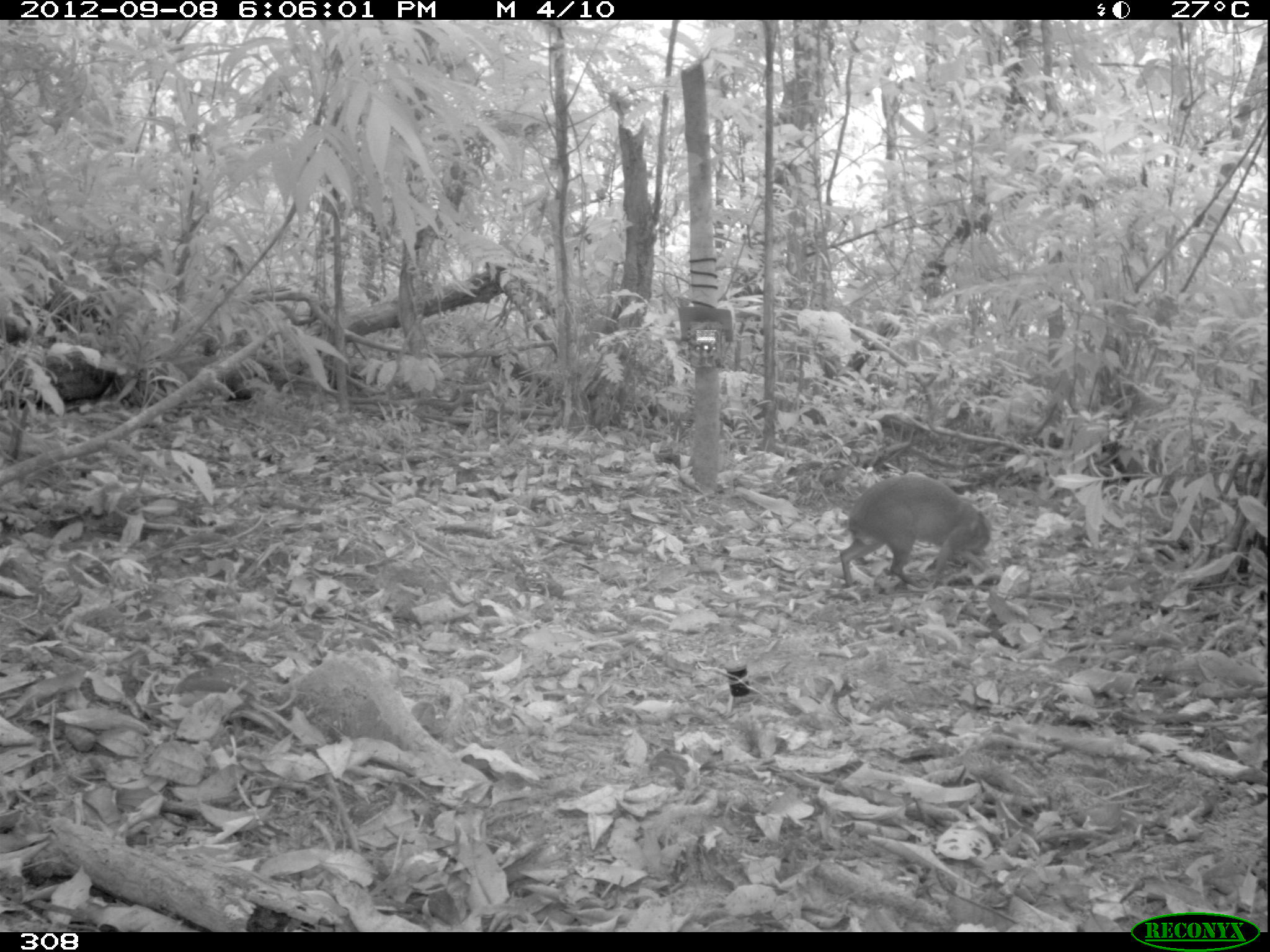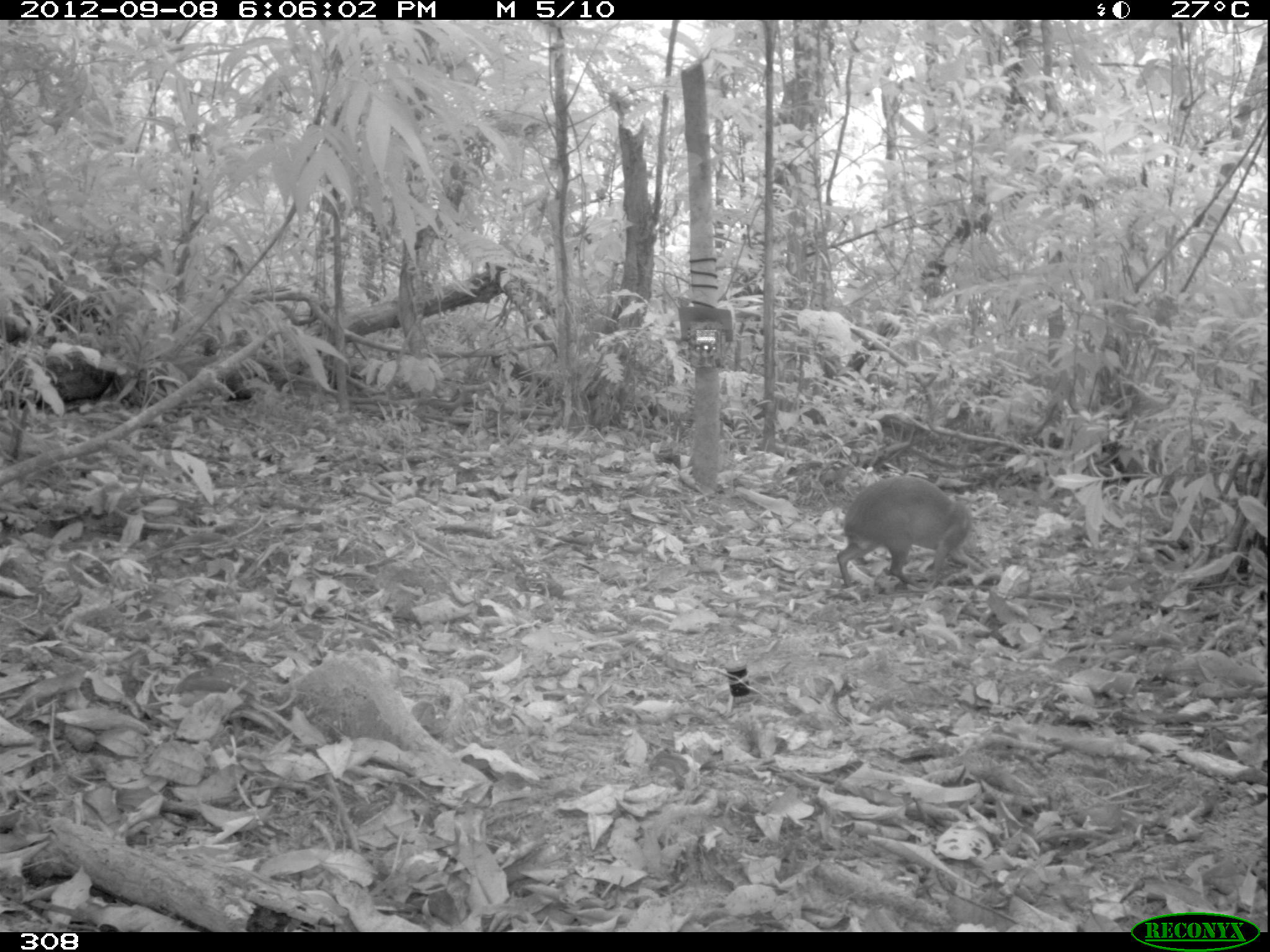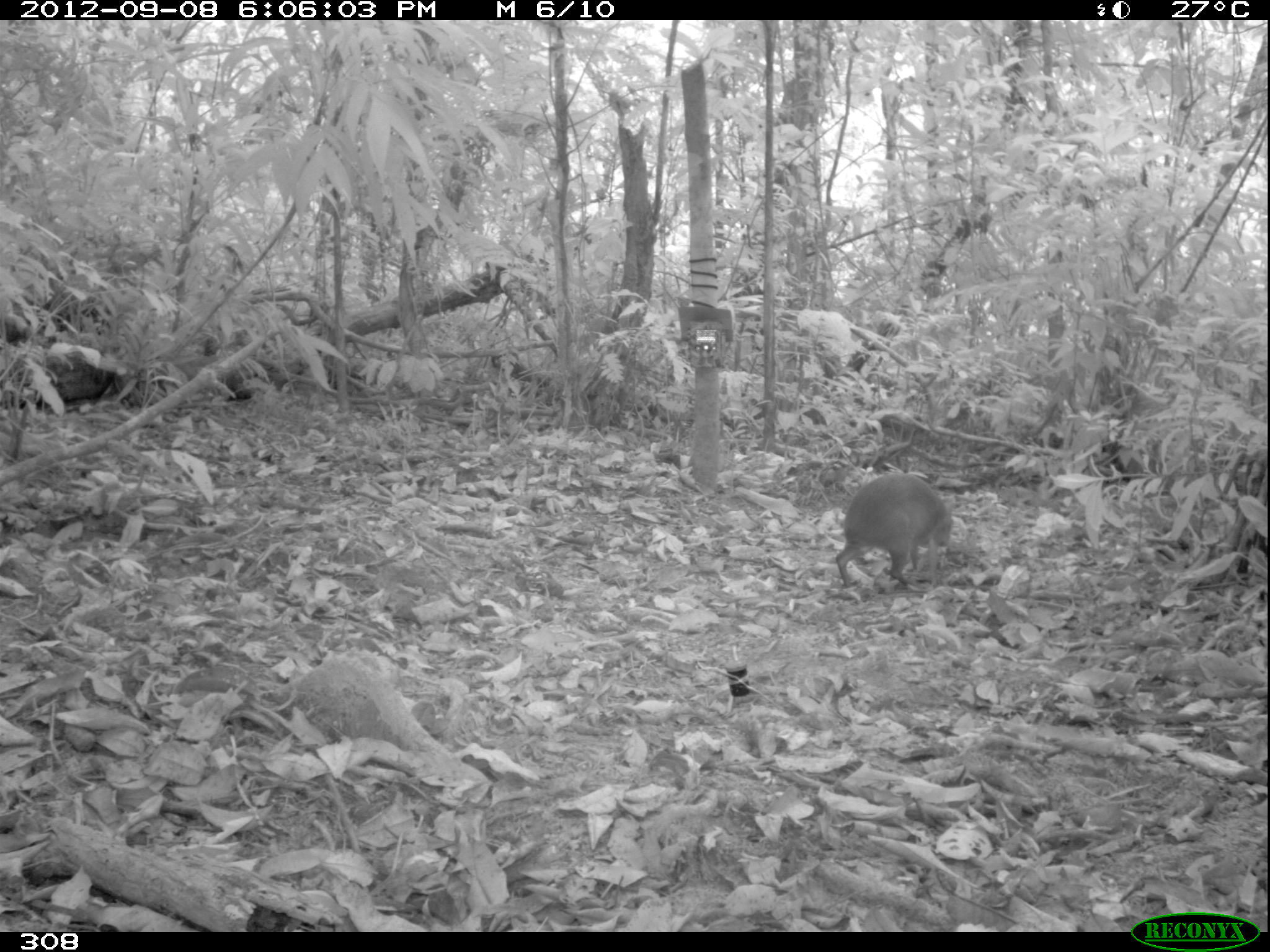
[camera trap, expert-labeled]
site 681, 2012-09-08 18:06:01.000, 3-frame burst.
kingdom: Animalia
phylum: Chordata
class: Mammalia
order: Rodentia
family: Dasyproctidae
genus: Dasyprocta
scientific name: Dasyprocta punctata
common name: central american agouti